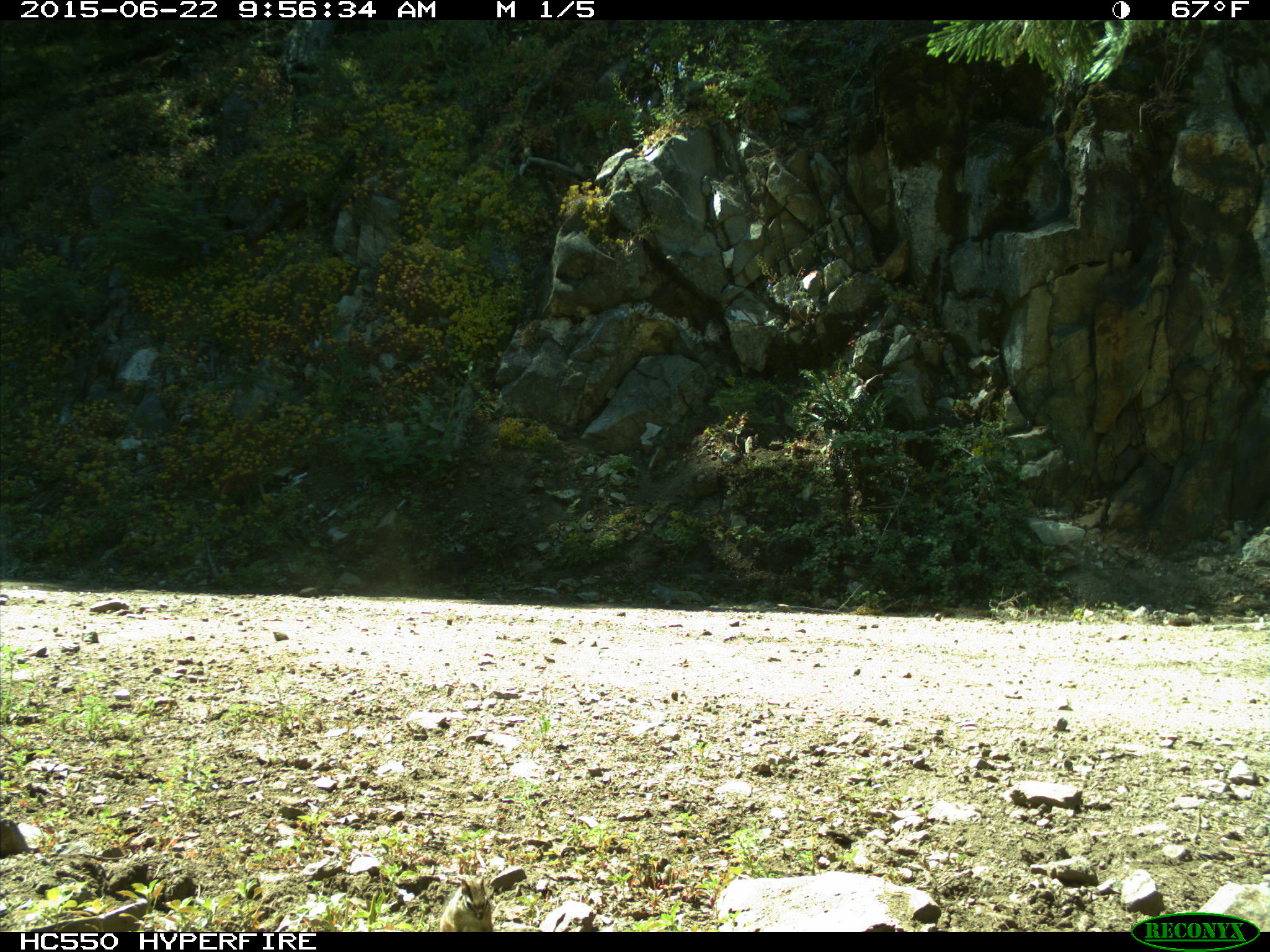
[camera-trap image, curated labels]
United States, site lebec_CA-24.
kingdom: Animalia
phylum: Chordata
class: Mammalia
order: Rodentia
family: Sciuridae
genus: Tamias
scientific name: Tamias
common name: chipmunk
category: unidentified chipmunk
Unidentified chipmunk (chipmunk) (Tamias).